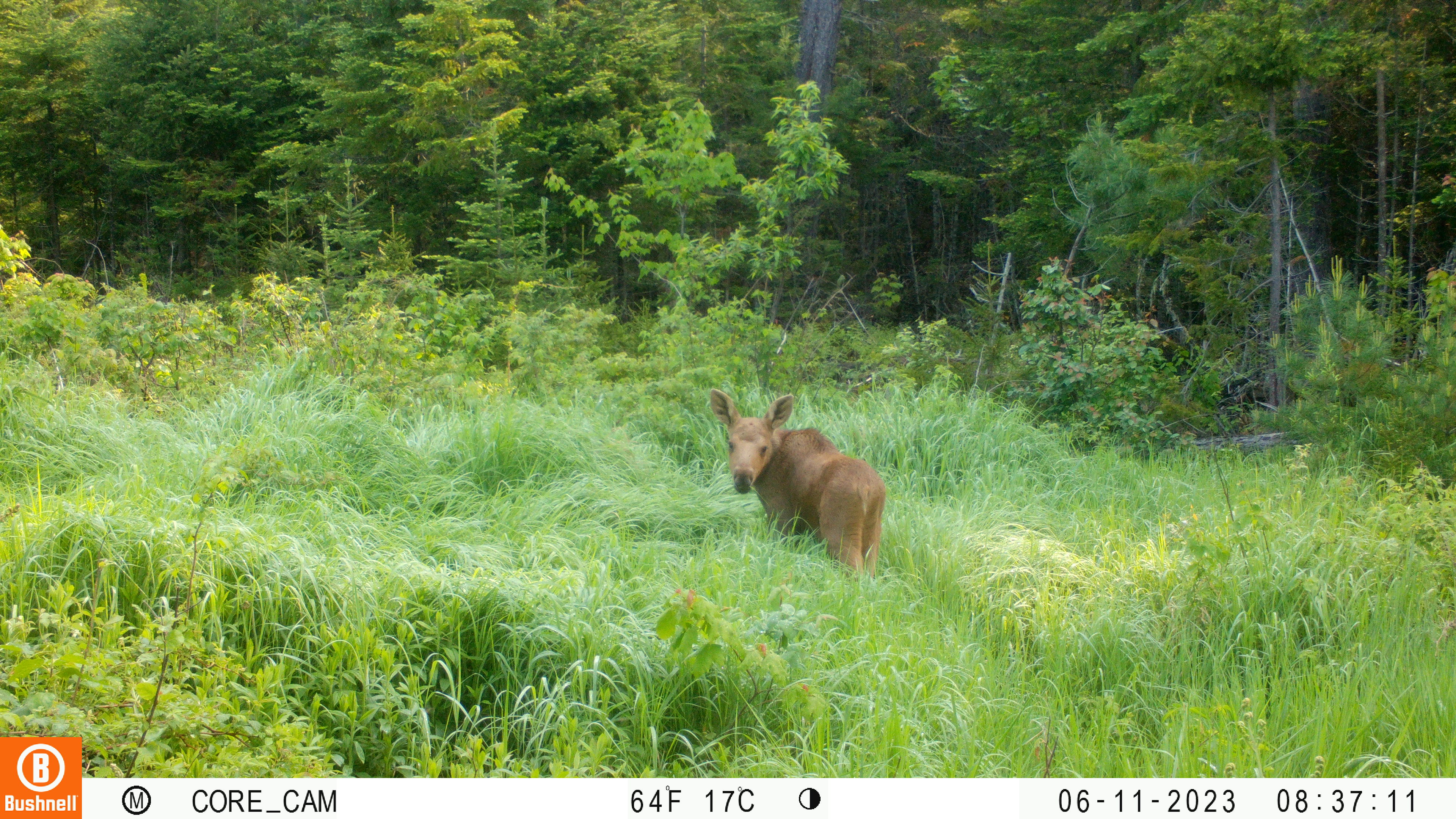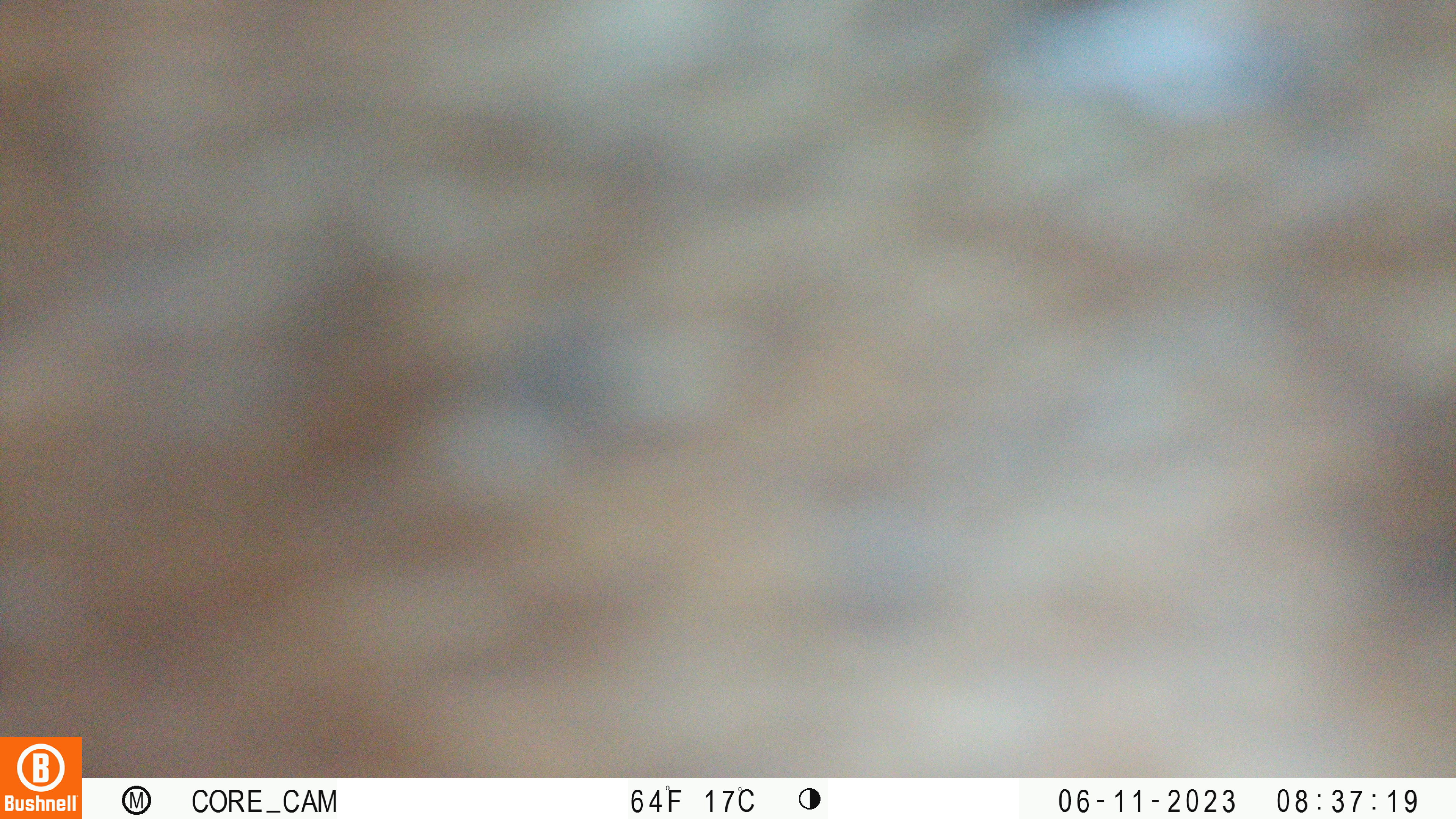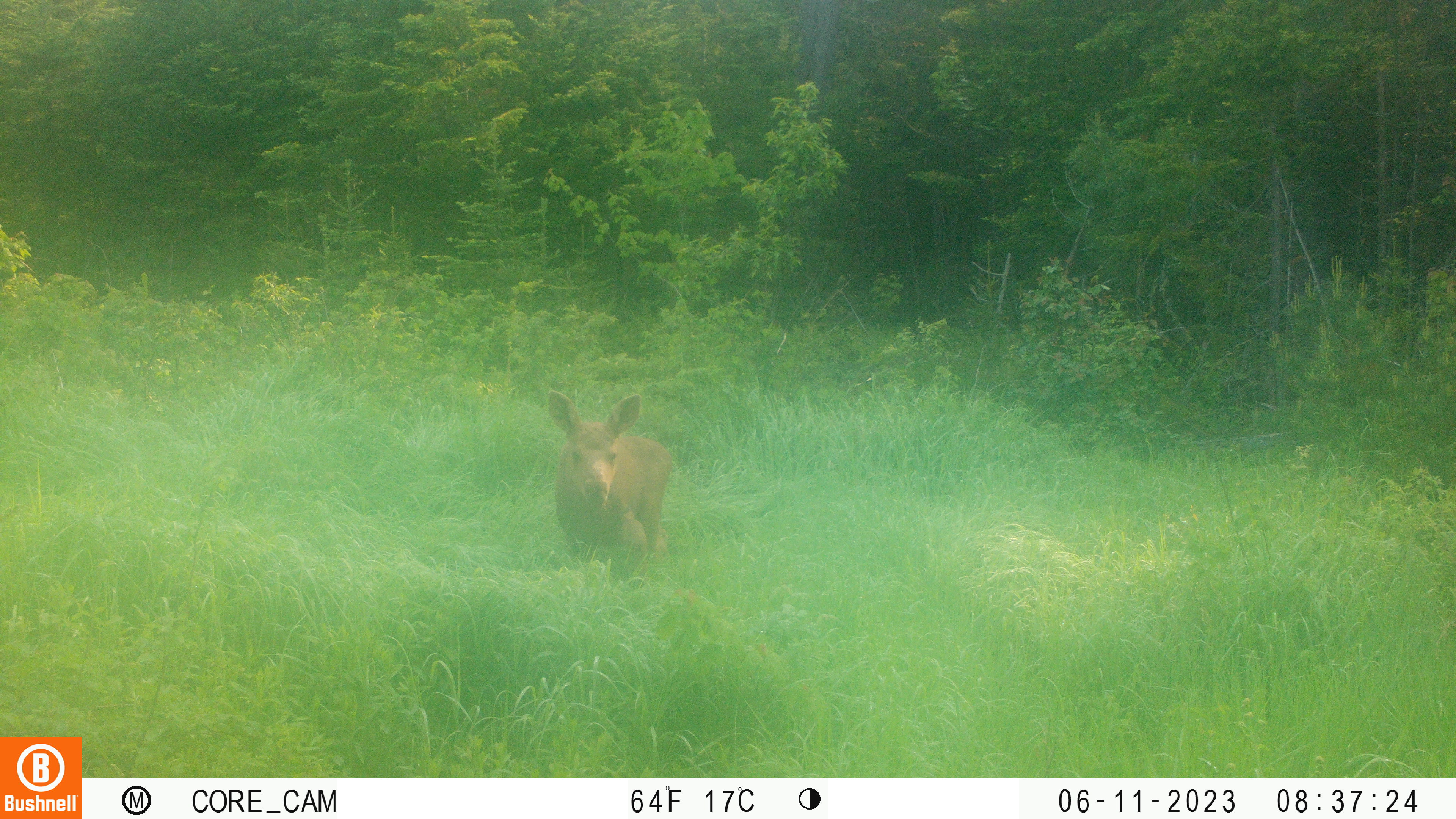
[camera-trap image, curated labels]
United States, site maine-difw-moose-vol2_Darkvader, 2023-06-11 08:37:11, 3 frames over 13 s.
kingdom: Animalia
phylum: Chordata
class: Mammalia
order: Artiodactyla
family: Cervidae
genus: Alces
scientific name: Alces alces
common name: moose